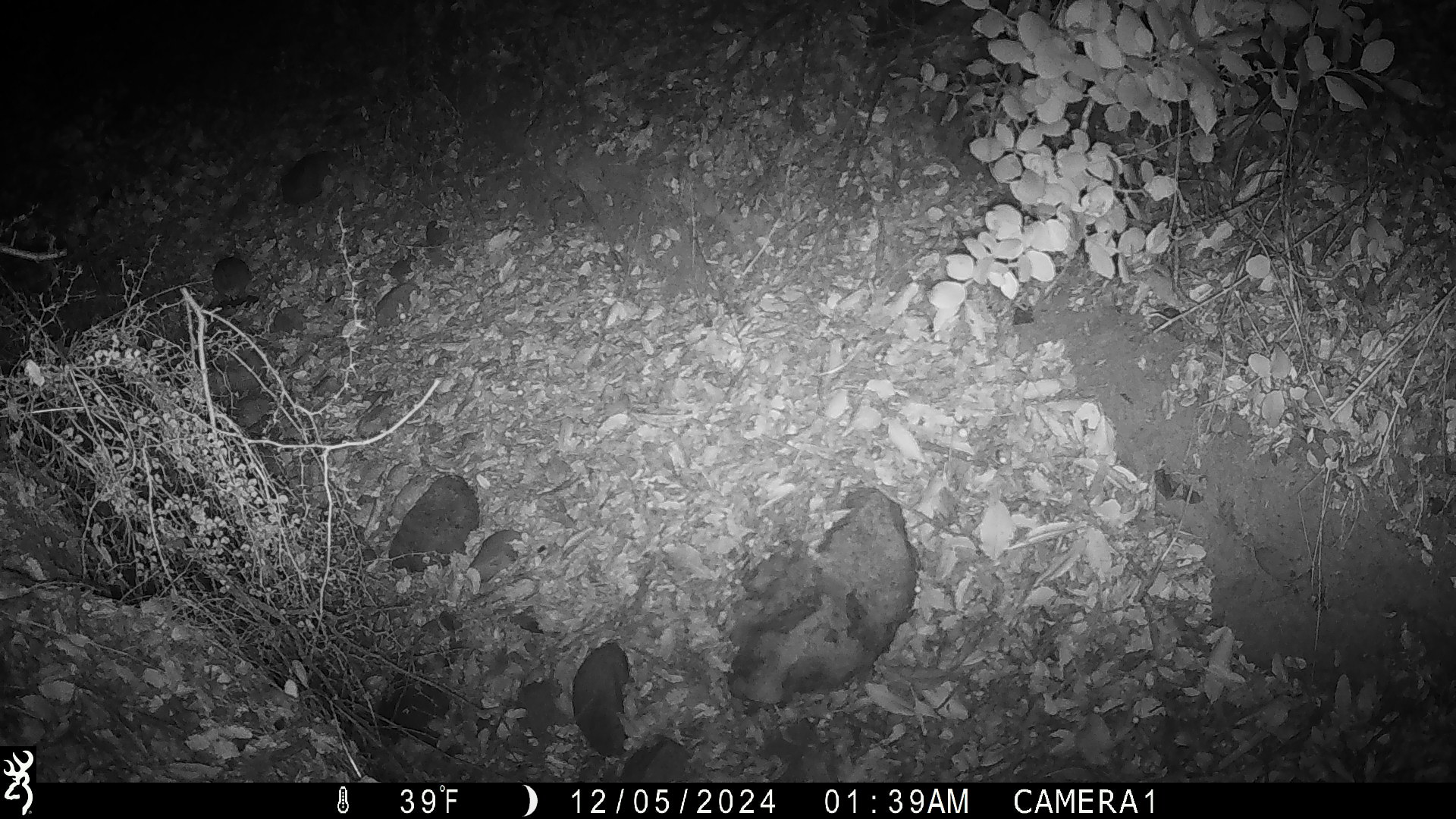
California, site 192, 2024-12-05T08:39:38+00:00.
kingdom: Animalia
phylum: Chordata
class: Mammalia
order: Rodentia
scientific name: Rodentia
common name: mouse or rat